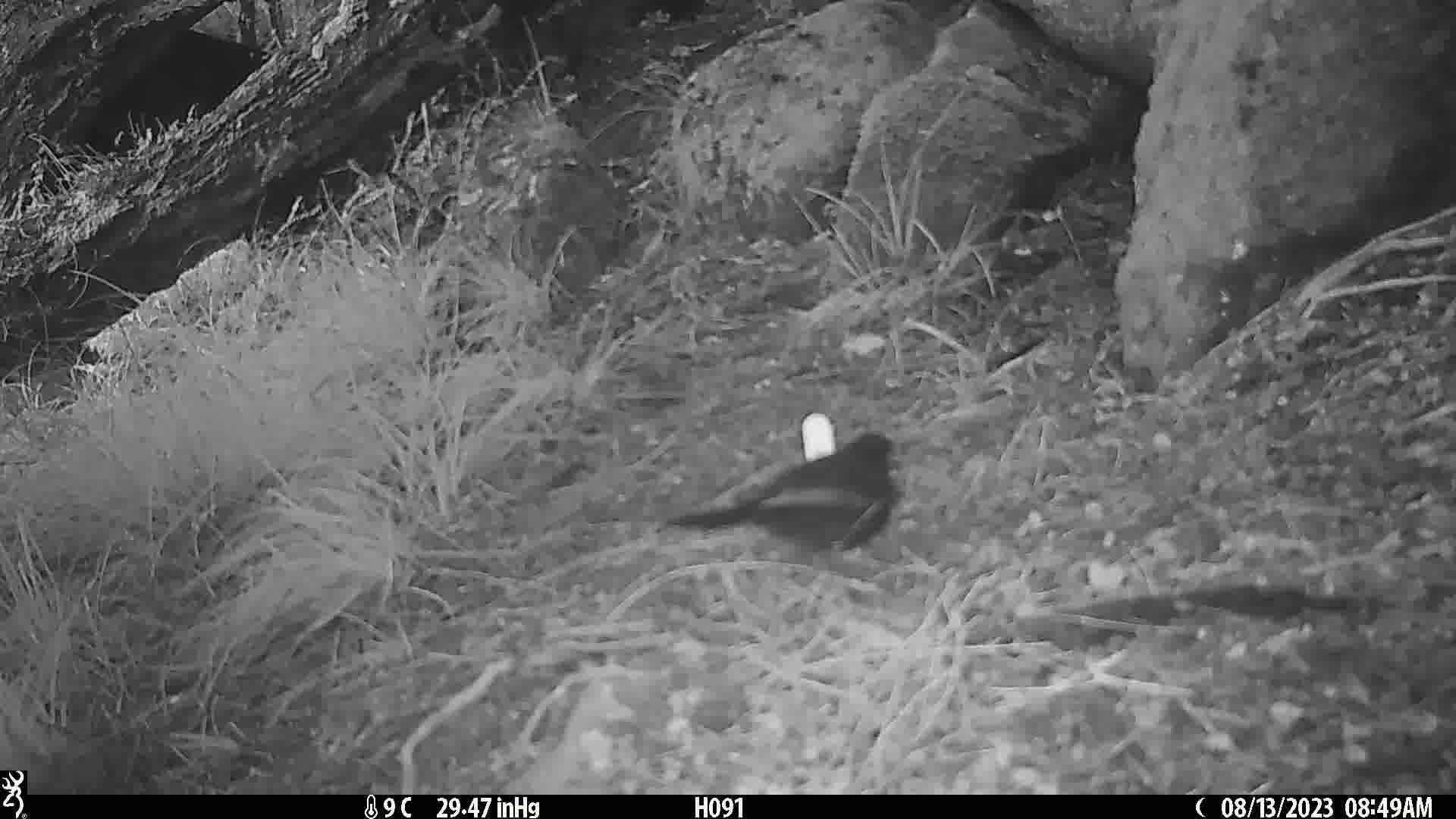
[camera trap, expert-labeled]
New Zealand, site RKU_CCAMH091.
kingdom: Animalia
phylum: Chordata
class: Aves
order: Passeriformes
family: Turdidae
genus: Turdus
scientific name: Turdus merula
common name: eurasian blackbird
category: blackbird